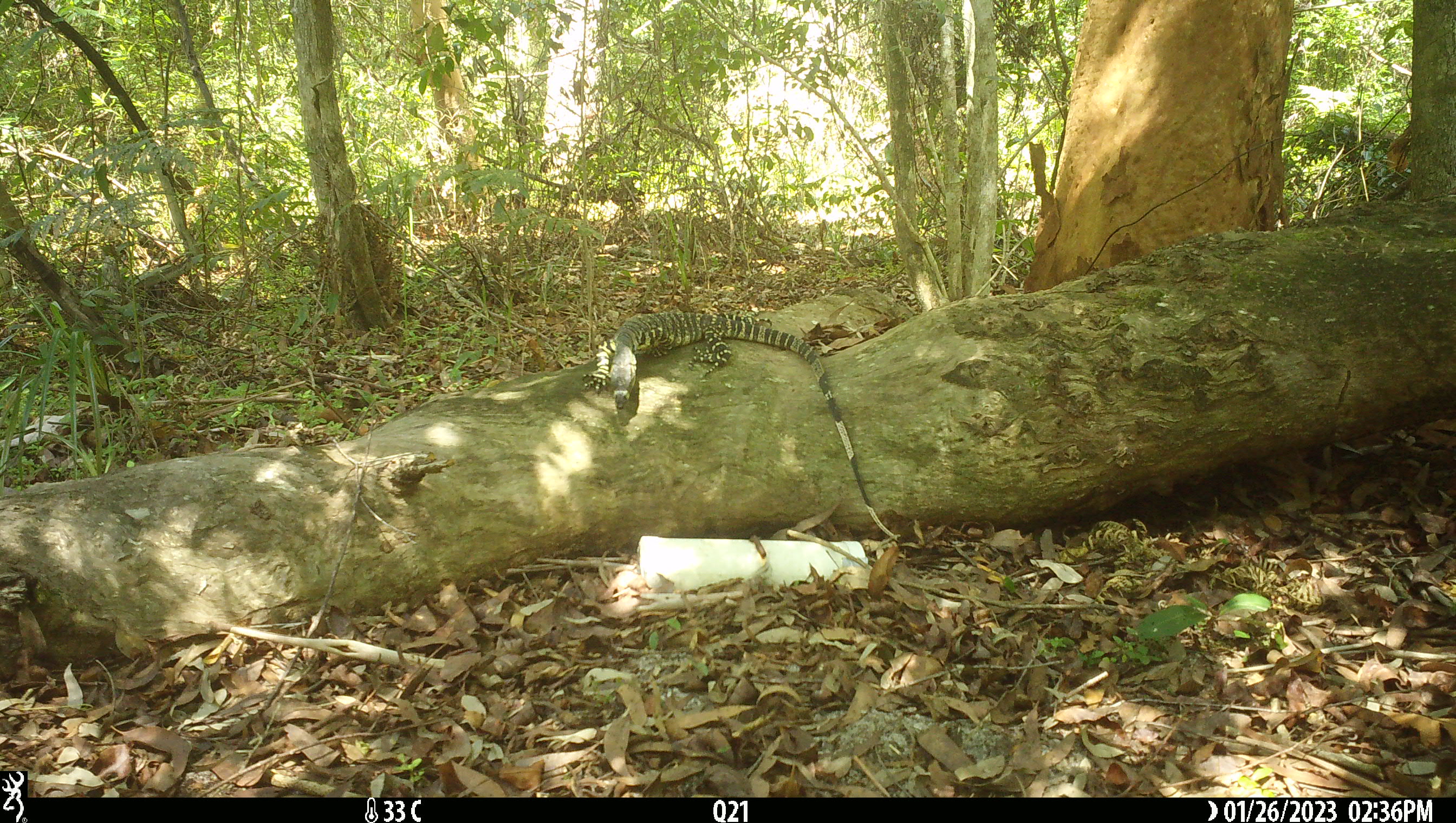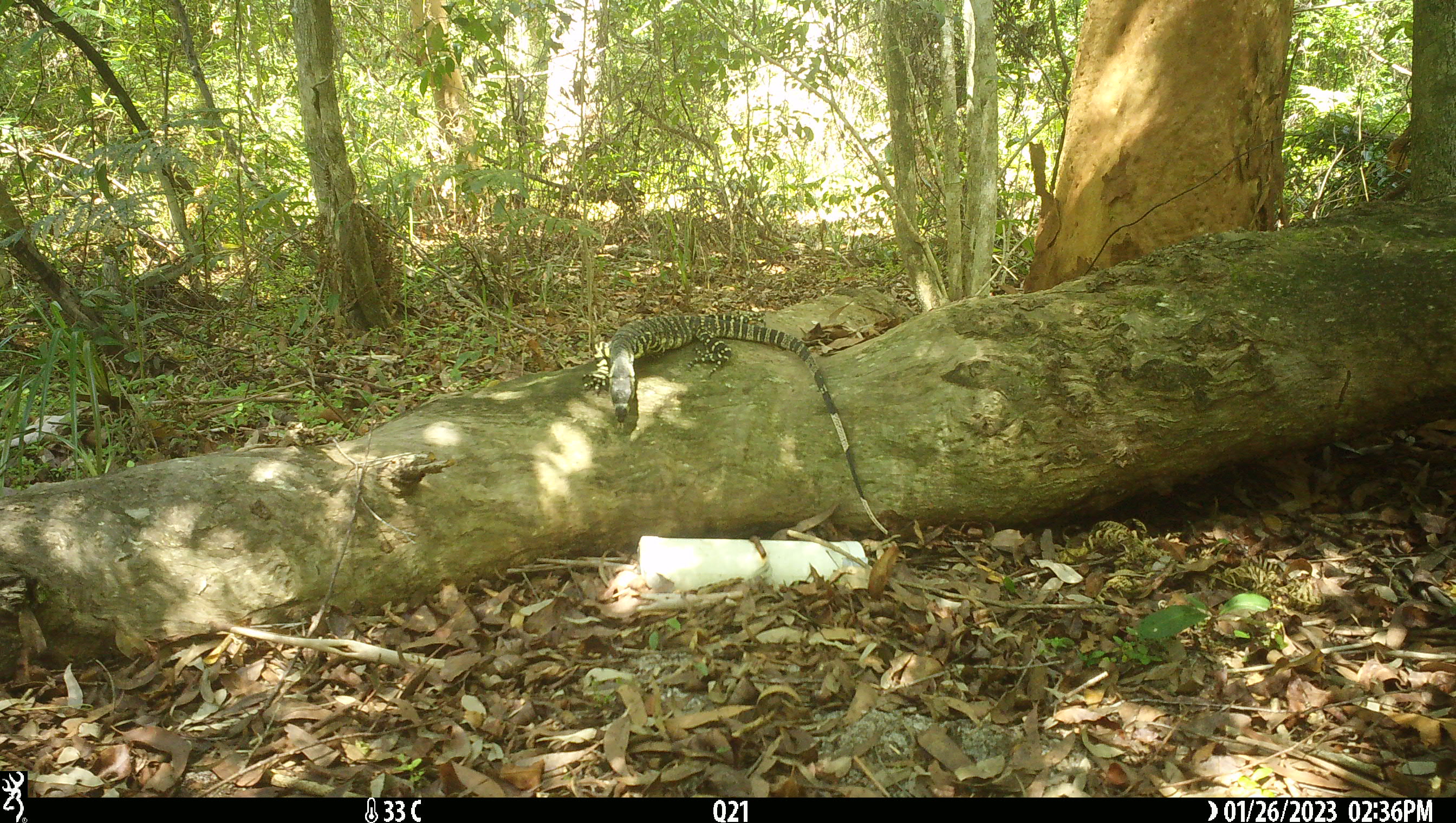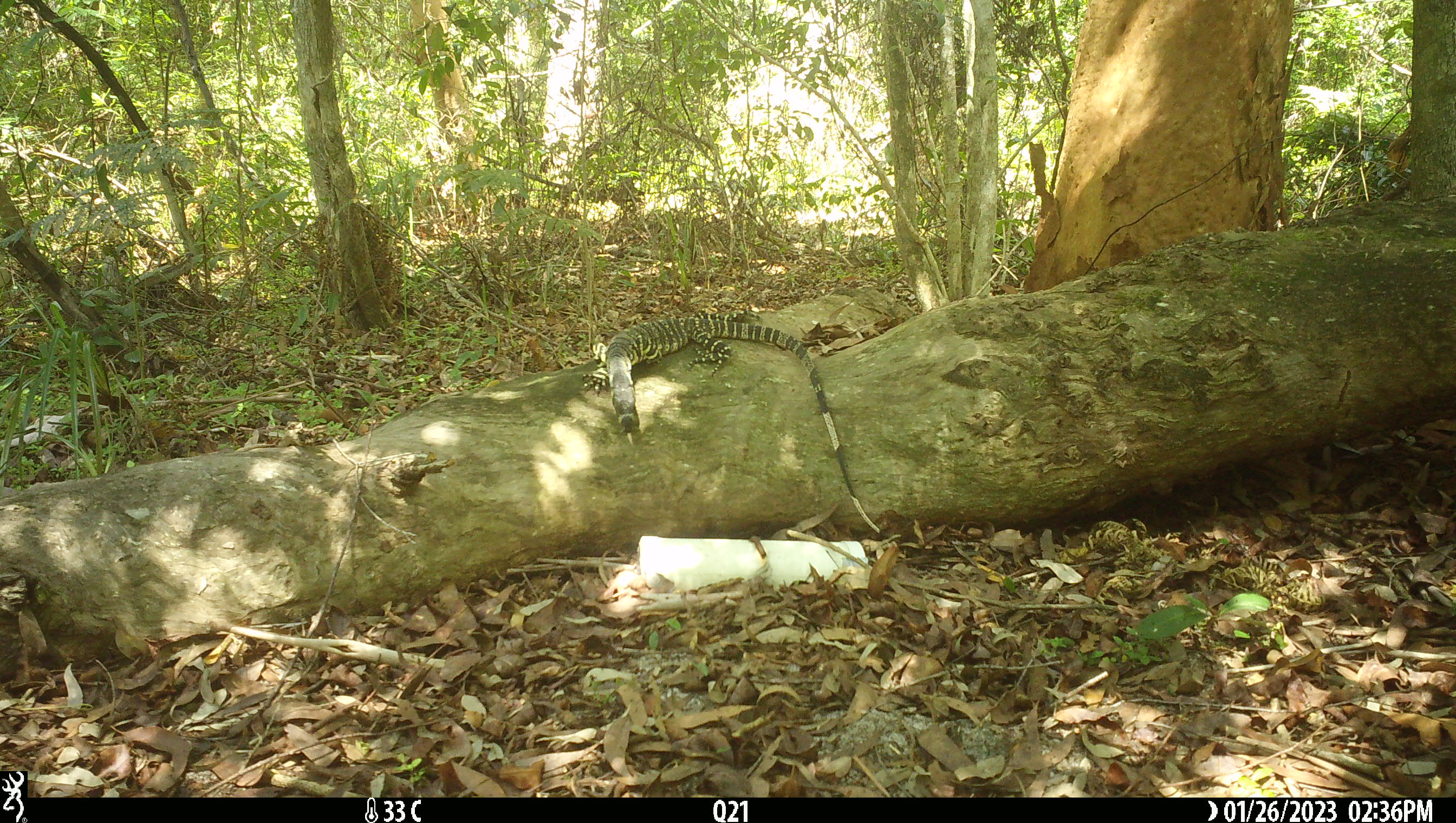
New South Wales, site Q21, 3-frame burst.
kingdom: Animalia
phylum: Chordata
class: Reptilia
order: Squamata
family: Varanidae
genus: Varanus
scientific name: Varanus varius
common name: lace monitor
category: goanna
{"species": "goanna (lace monitor) (Varanus varius)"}